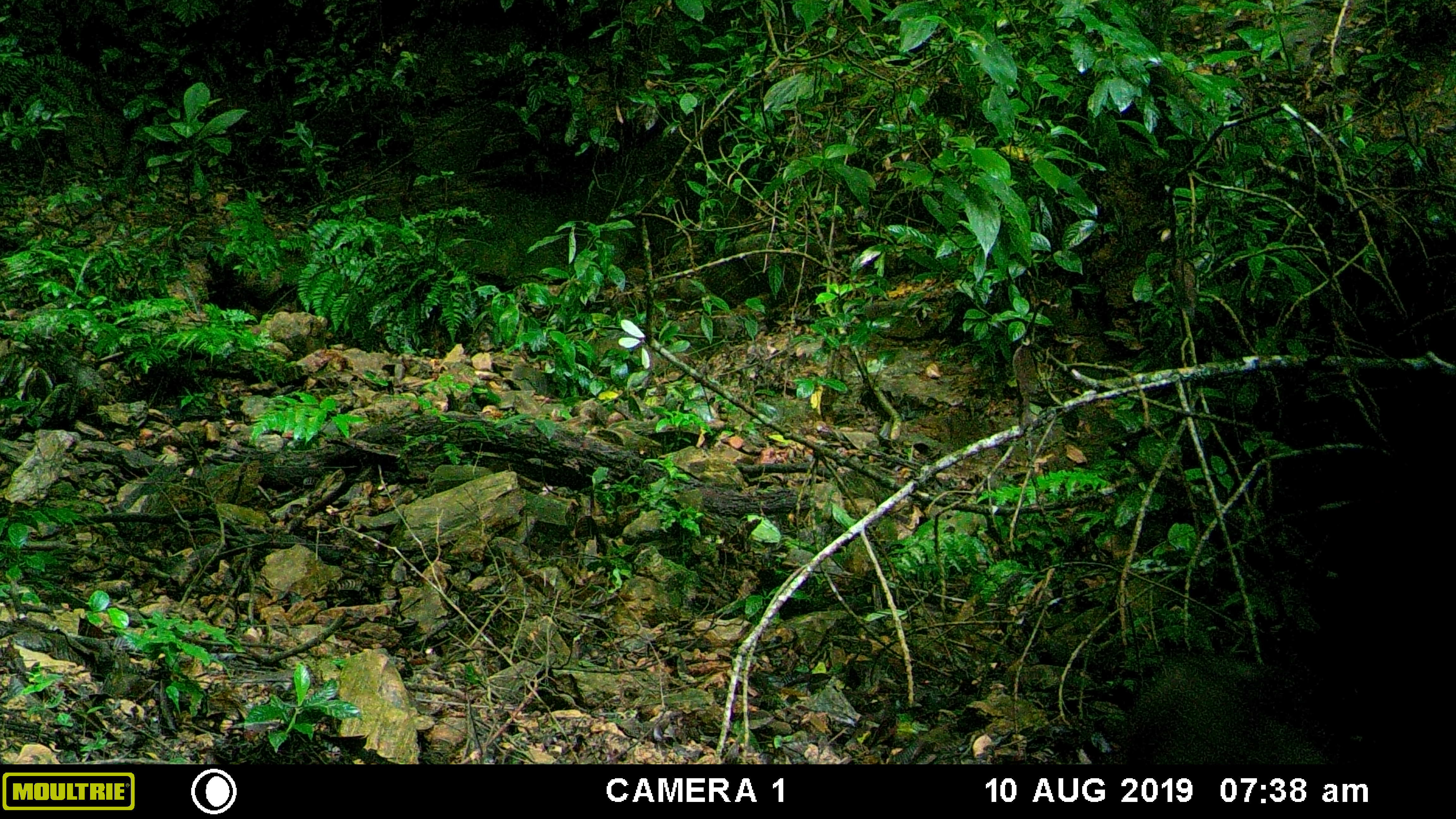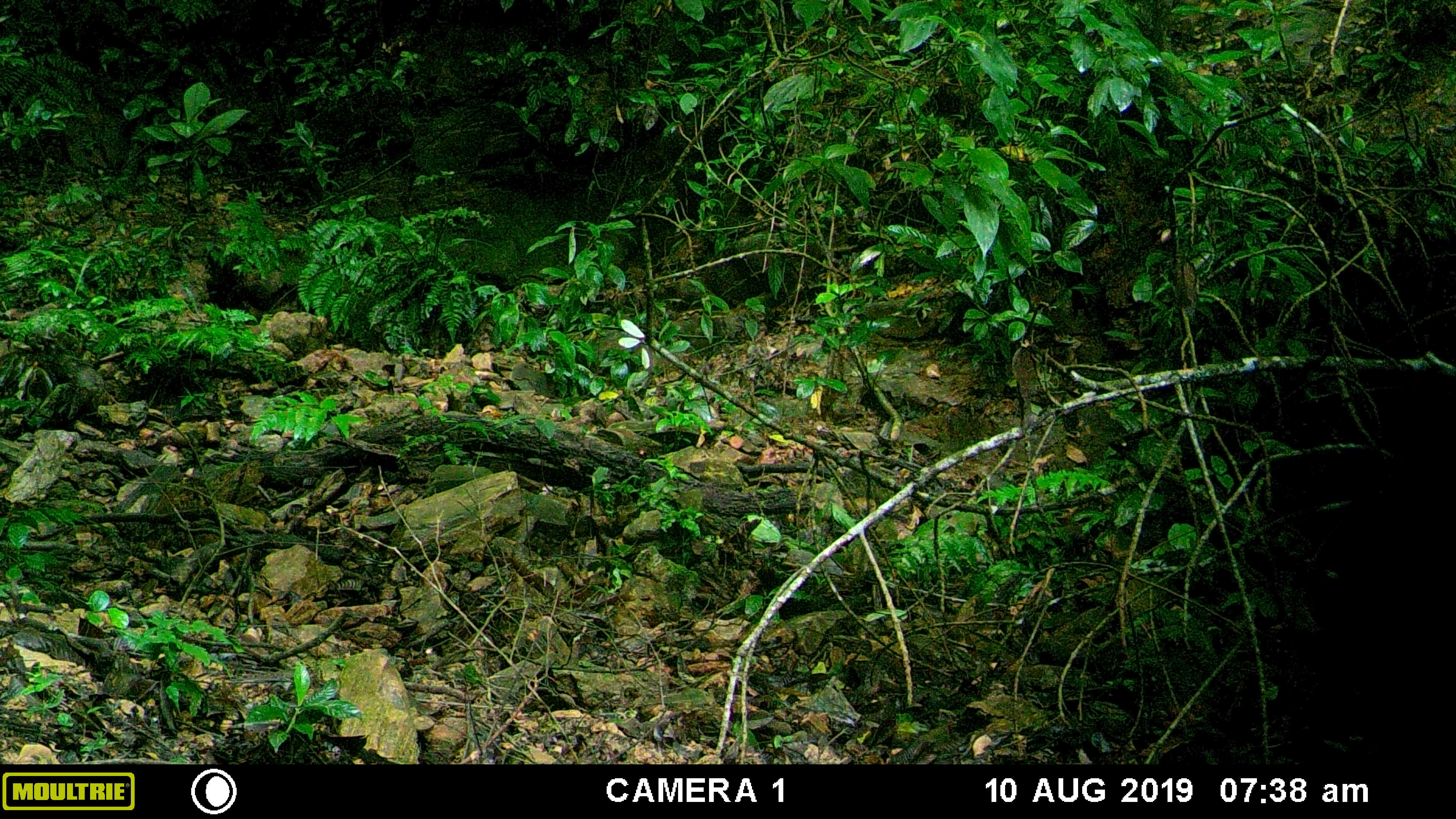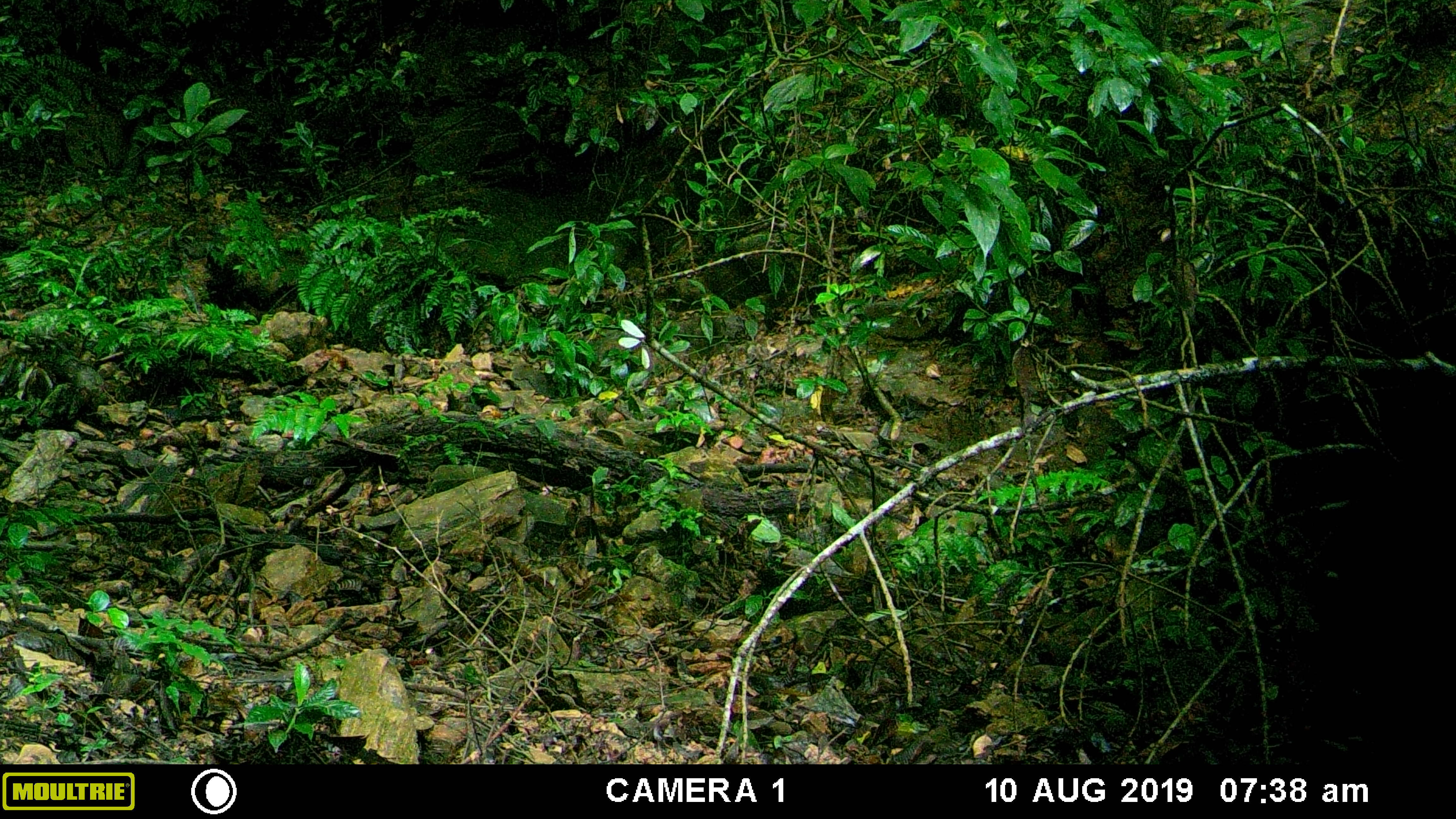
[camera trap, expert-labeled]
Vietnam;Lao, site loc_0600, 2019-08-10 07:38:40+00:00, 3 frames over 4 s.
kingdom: Animalia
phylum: Chordata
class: Mammalia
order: Artiodactyla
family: Suidae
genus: Sus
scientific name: Sus scrofa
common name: eurasian wild pig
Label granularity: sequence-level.